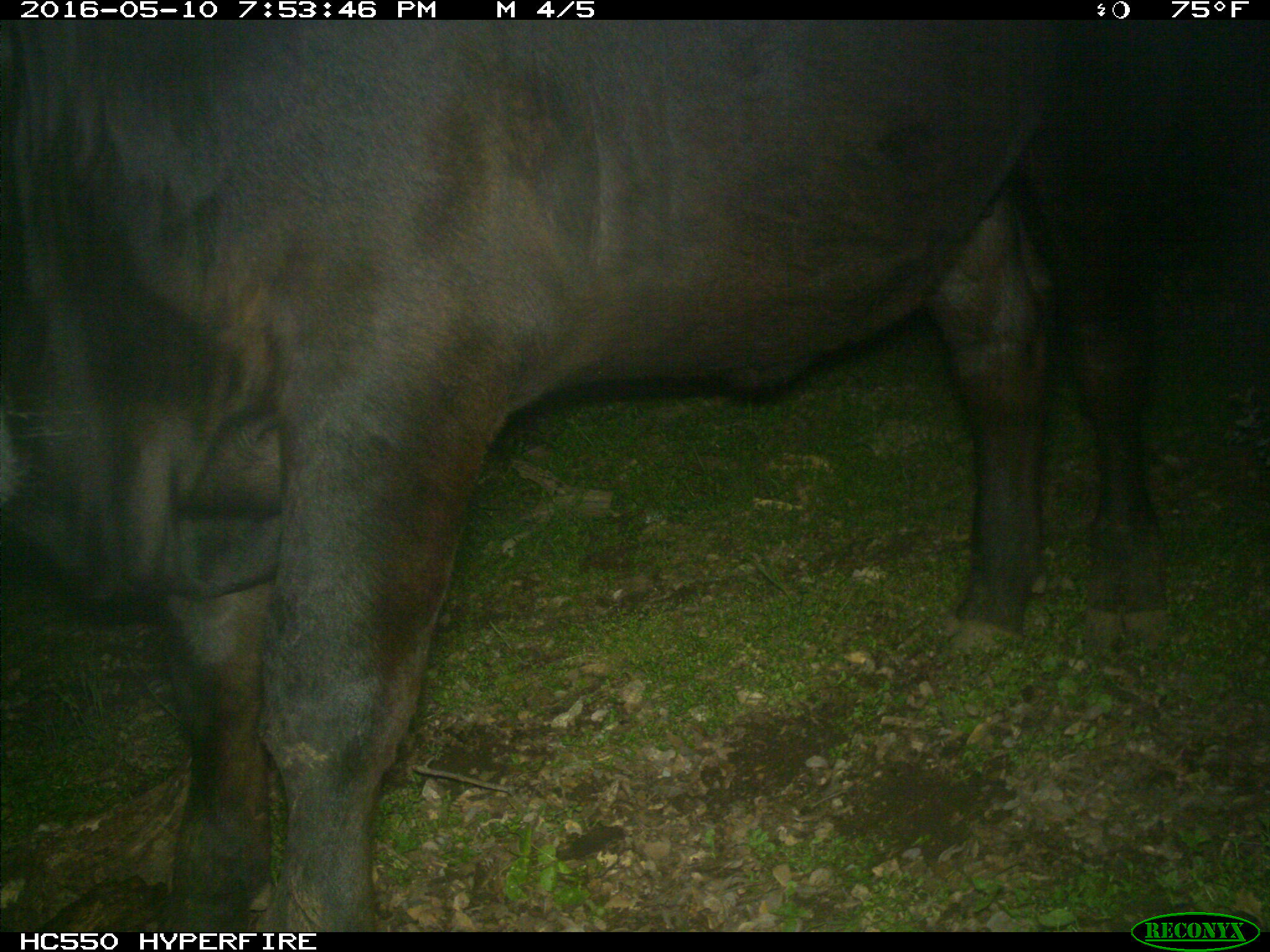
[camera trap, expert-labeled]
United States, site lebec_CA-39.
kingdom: Animalia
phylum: Chordata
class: Mammalia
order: Artiodactyla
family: Bovidae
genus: Bos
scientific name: Bos taurus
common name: domestic cow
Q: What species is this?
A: Bos taurus (domestic cow).